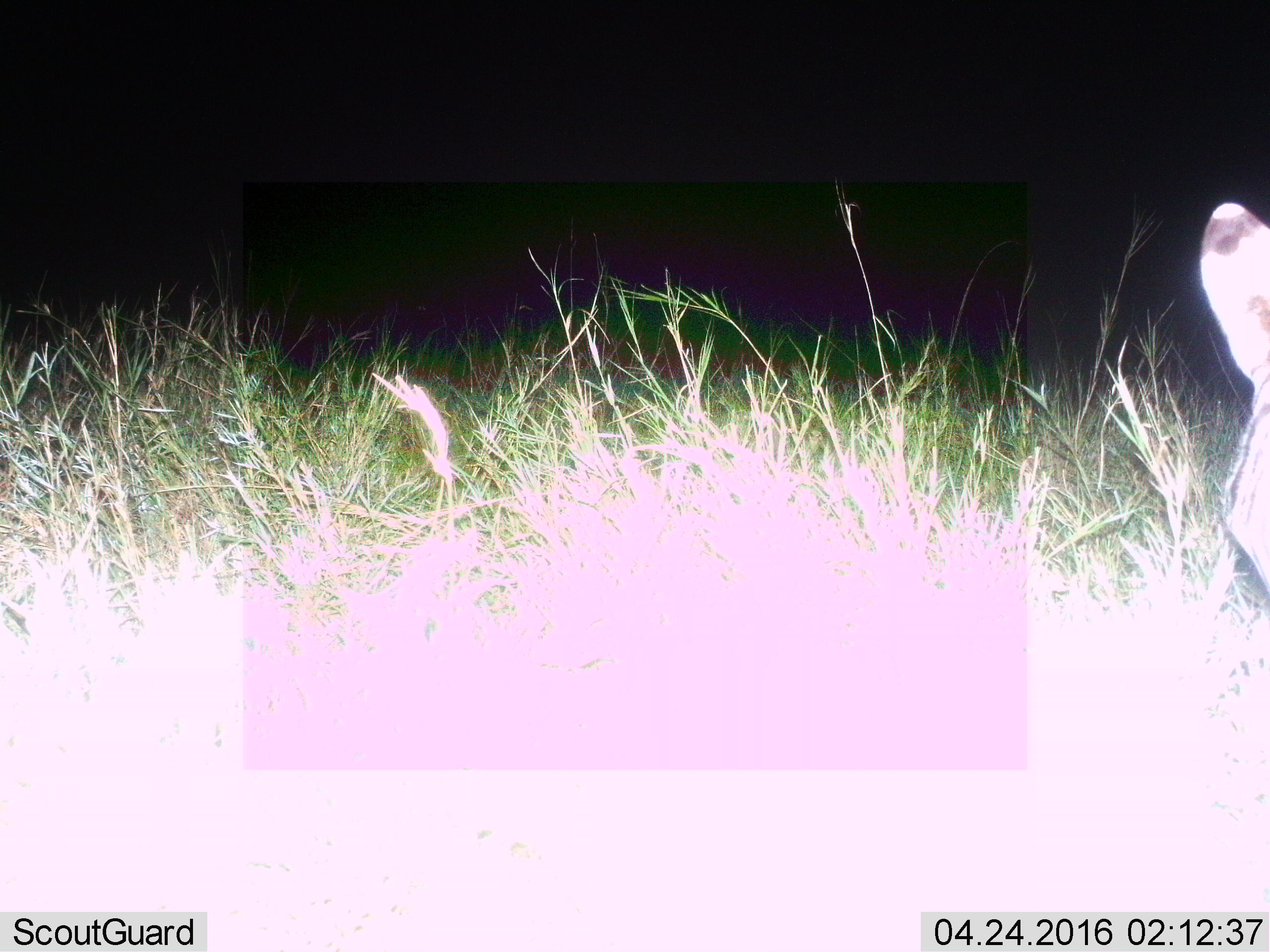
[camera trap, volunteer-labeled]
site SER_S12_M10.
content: unidentified animal